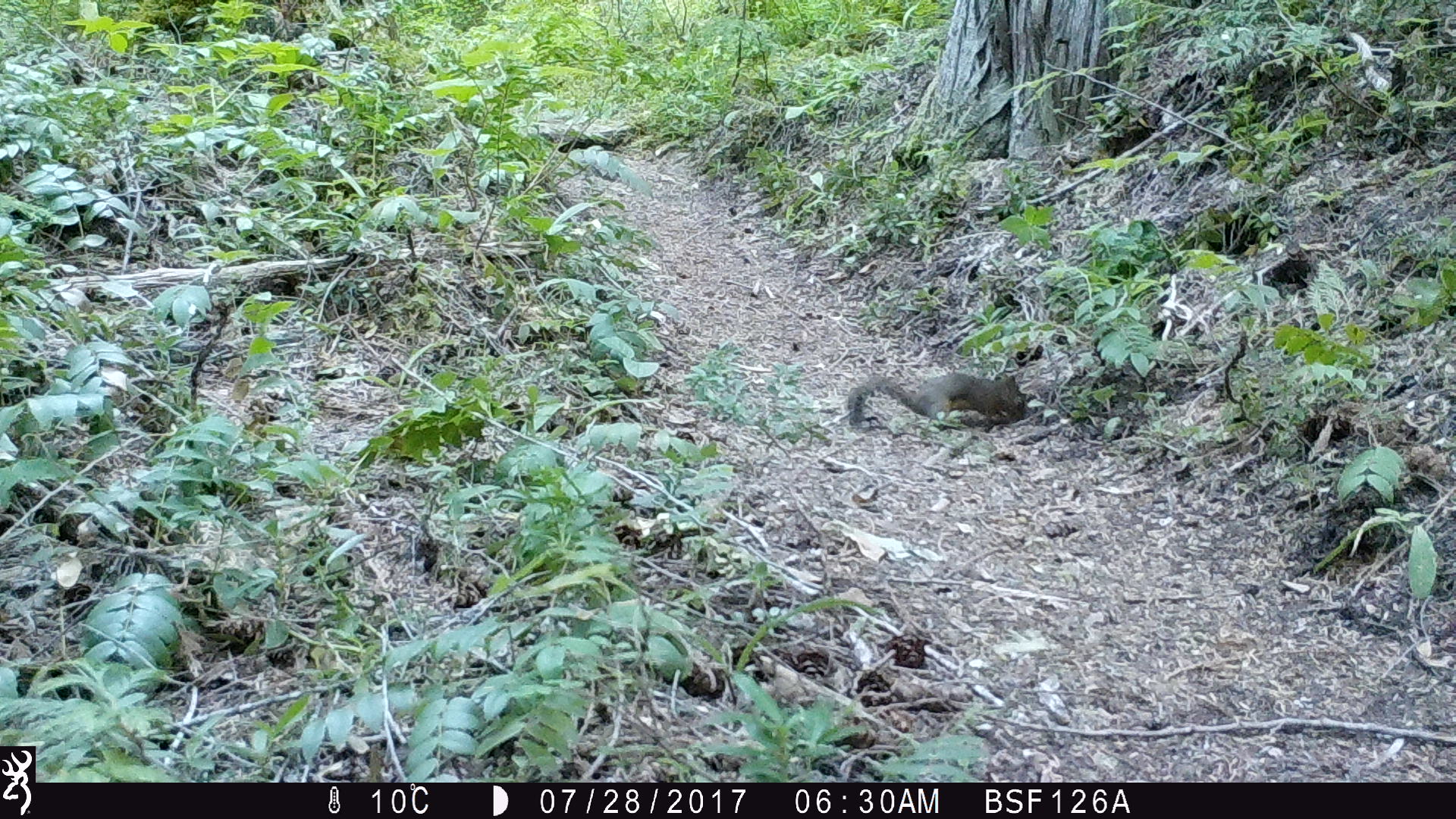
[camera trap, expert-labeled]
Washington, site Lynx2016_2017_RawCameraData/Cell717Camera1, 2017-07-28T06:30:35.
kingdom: Animalia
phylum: Chordata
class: Mammalia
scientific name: Mammalia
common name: small mammal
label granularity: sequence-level